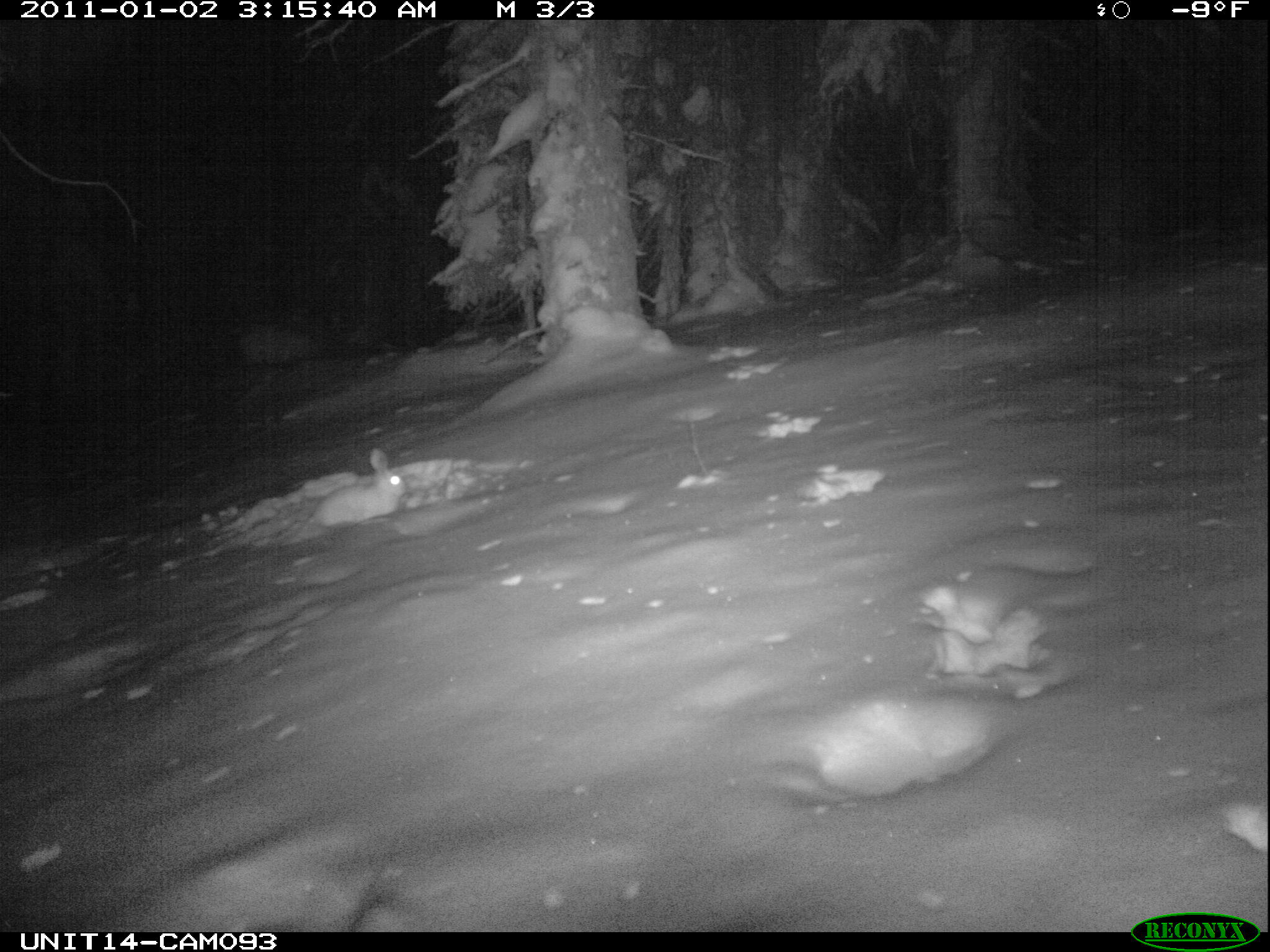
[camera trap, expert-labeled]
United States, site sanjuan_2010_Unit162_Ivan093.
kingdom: Animalia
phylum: Chordata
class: Mammalia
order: Lagomorpha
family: Leporidae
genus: Lepus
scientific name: Lepus americanus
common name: snowshoe hare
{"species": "Lepus americanus (snowshoe hare)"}